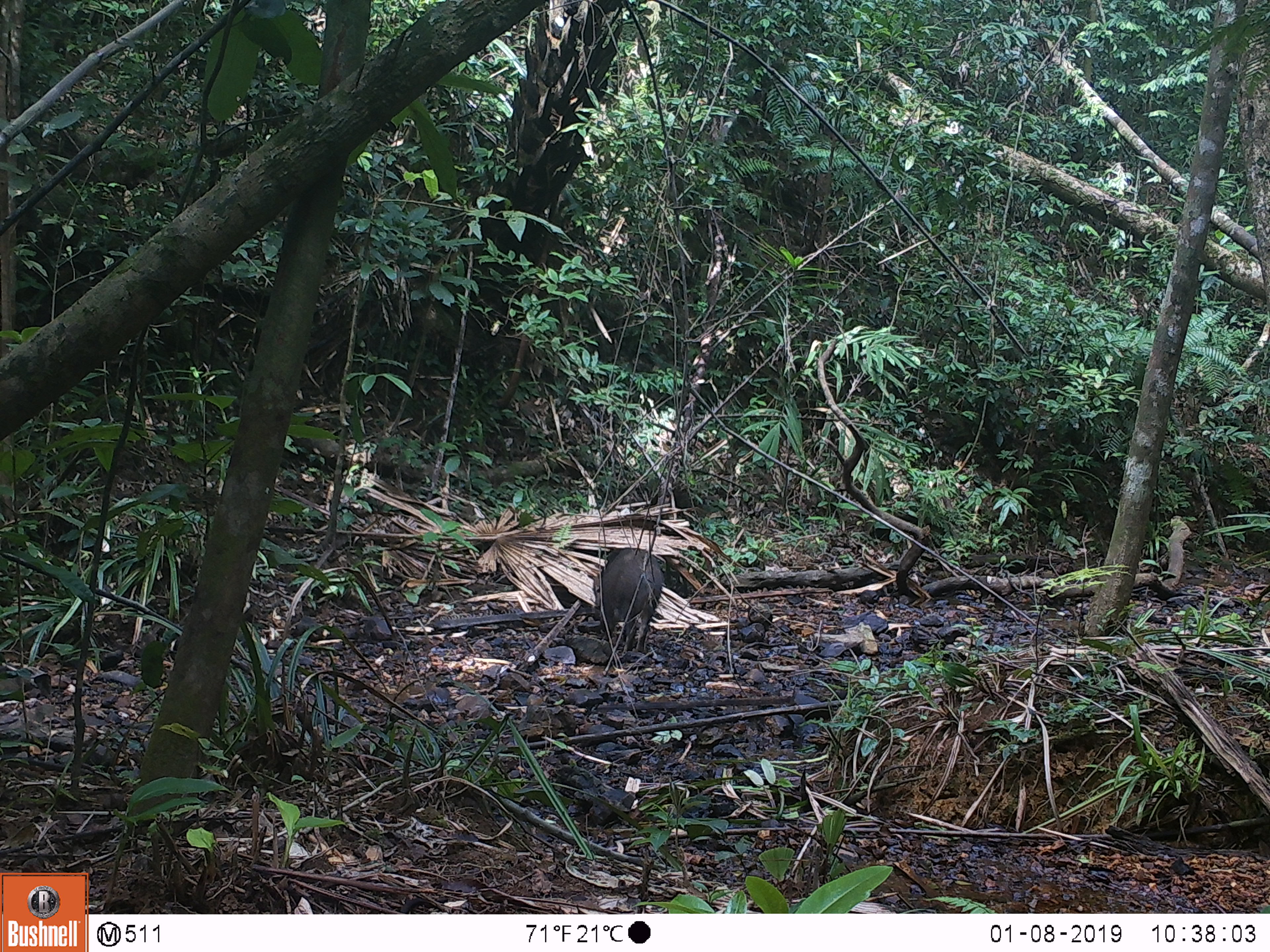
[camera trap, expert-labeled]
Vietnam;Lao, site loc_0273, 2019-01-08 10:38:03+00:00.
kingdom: Animalia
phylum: Chordata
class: Mammalia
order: Artiodactyla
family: Suidae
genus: Sus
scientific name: Sus scrofa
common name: eurasian wild pig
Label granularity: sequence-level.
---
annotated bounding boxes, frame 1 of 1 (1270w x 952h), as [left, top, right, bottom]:
eurasian wild pig: [593, 545, 663, 659]